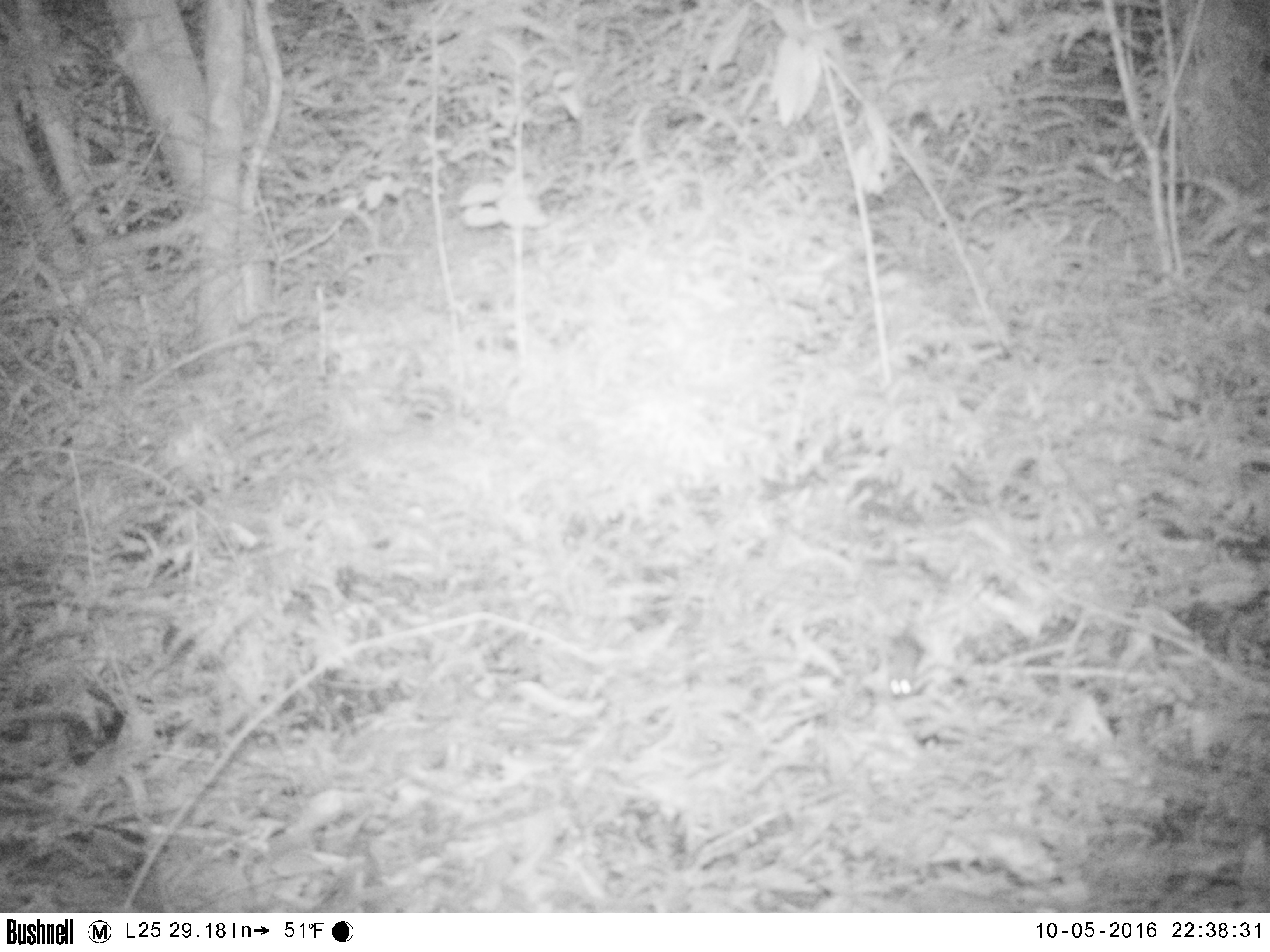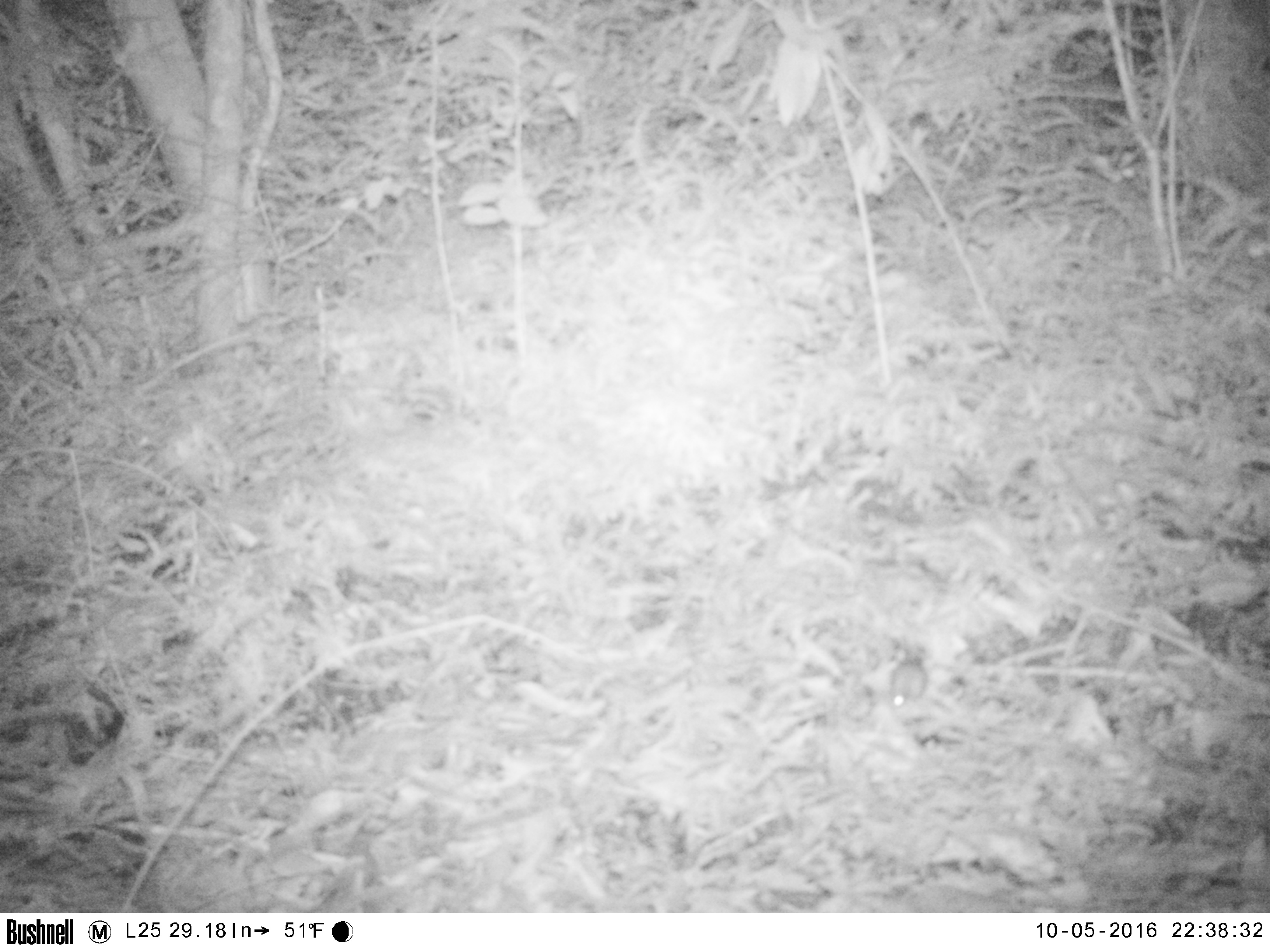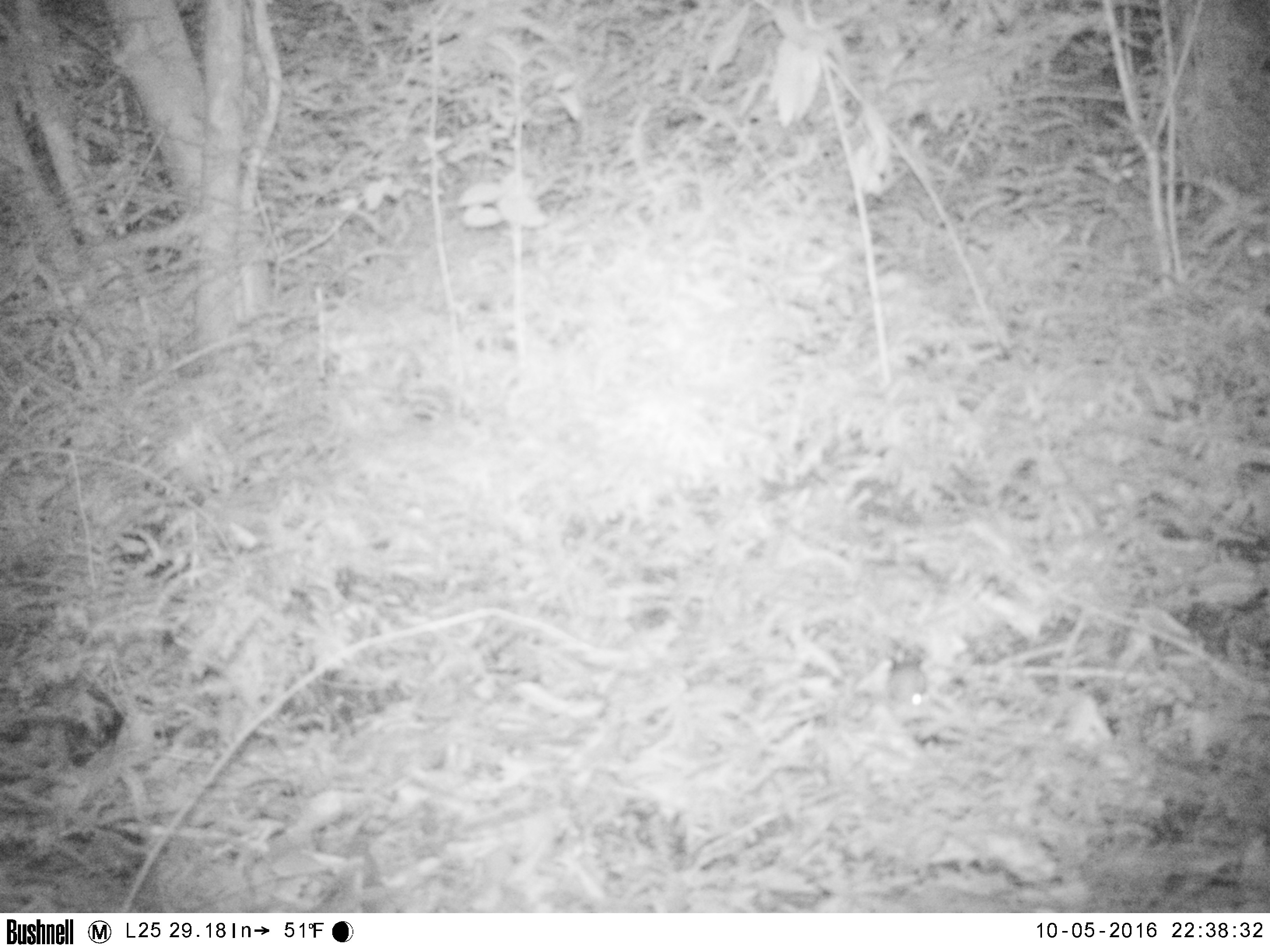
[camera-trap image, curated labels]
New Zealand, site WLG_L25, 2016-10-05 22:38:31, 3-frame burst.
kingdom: Animalia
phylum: Chordata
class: Mammalia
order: Rodentia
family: Muridae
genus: Mus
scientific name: Mus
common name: mouse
Mouse (Mus).